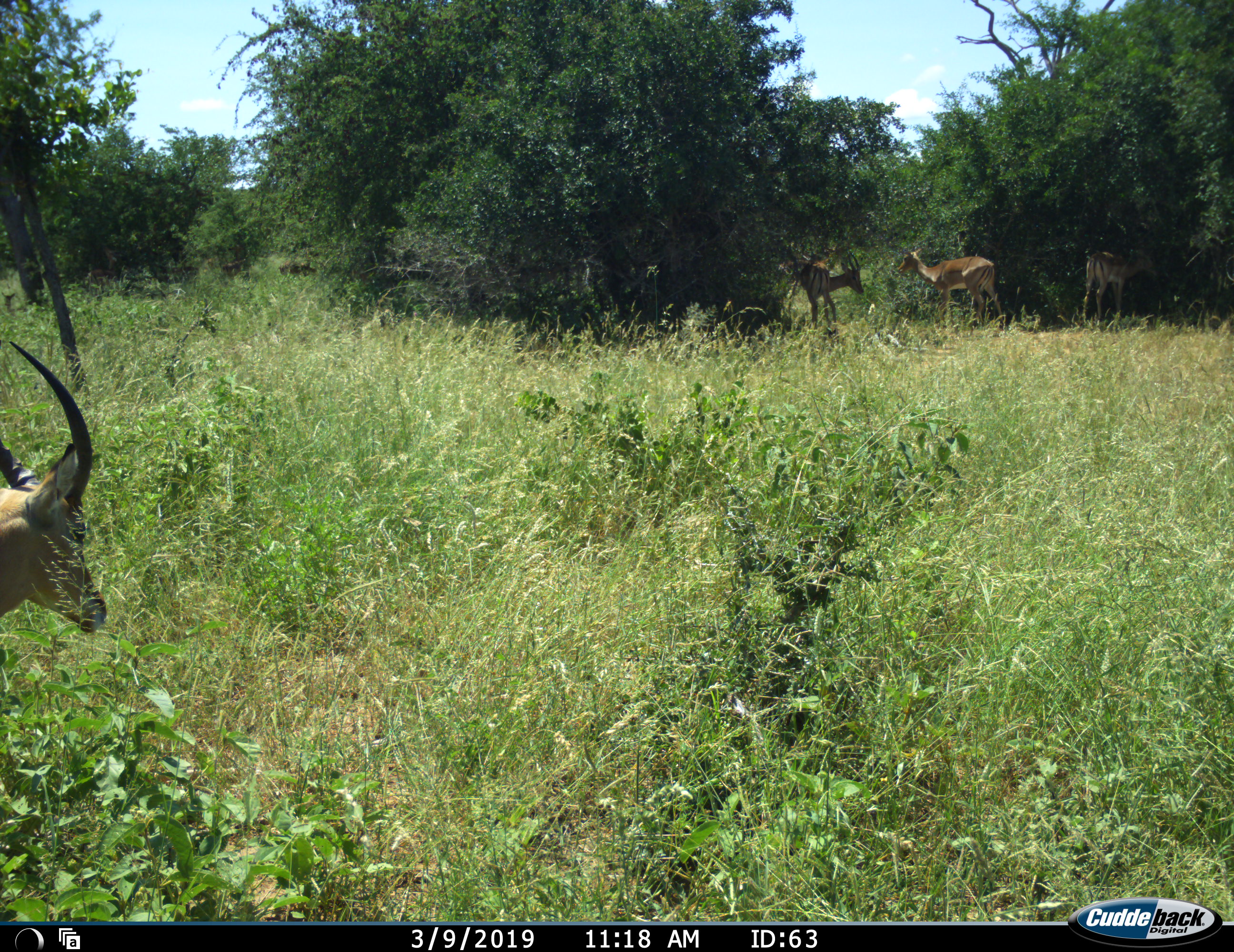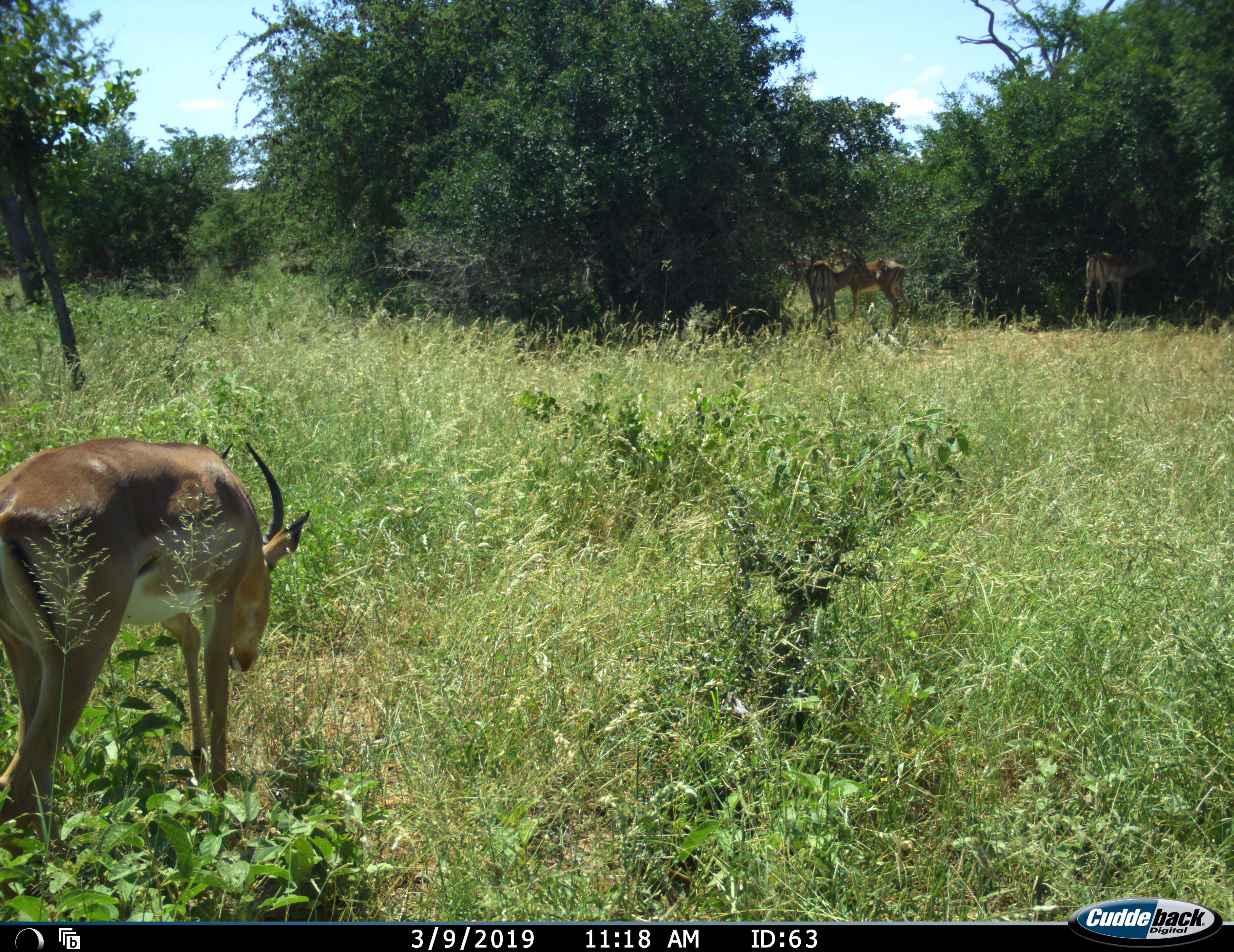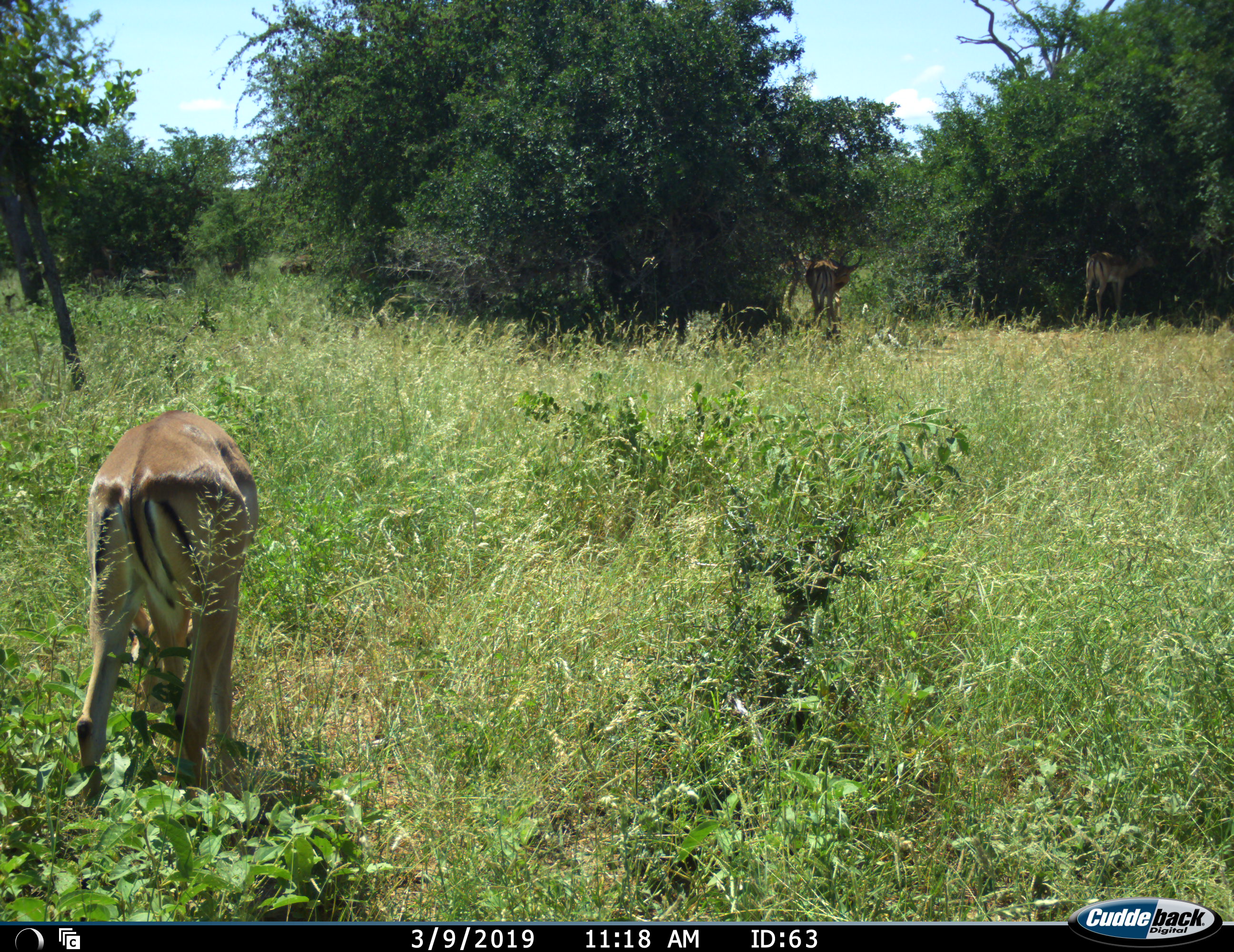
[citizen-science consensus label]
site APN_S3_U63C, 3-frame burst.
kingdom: Animalia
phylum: Chordata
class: Mammalia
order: Artiodactyla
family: Bovidae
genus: Aepyceros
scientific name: Aepyceros melampus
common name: impala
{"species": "impala (Aepyceros melampus)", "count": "4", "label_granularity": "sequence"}